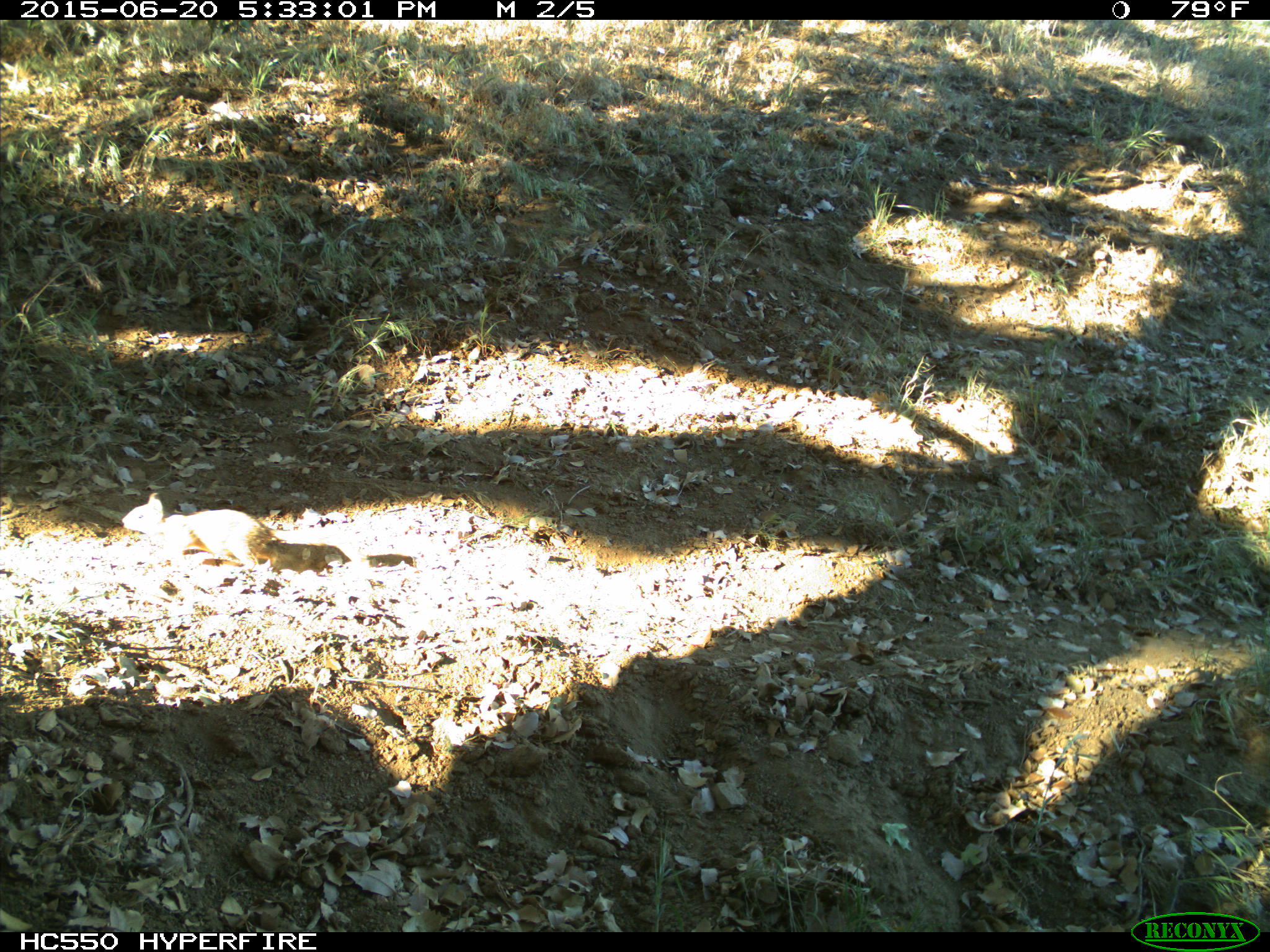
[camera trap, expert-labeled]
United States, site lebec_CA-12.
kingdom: Animalia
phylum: Chordata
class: Mammalia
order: Rodentia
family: Sciuridae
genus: Otospermophilus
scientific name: Otospermophilus beecheyi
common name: california ground squirrel